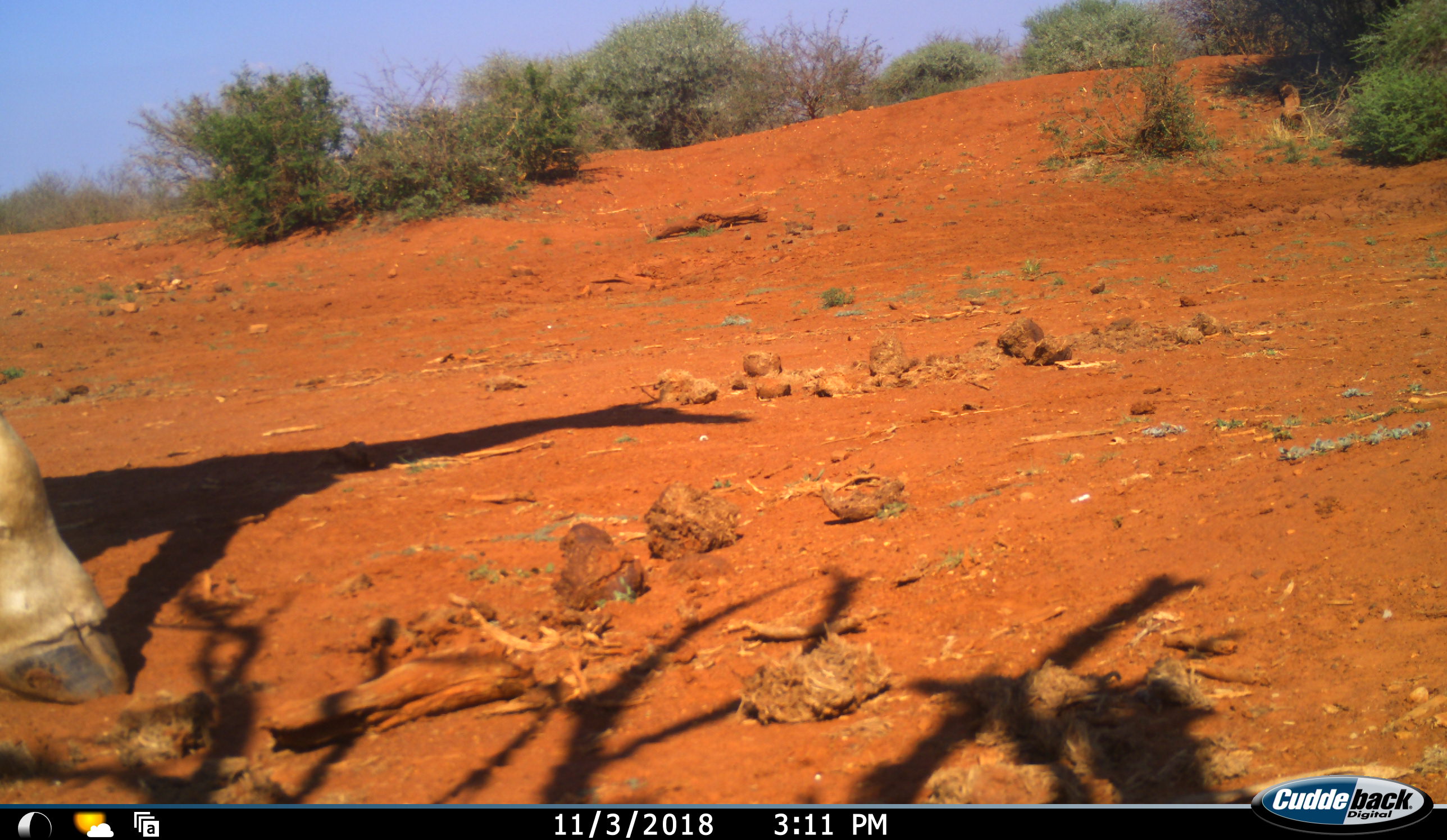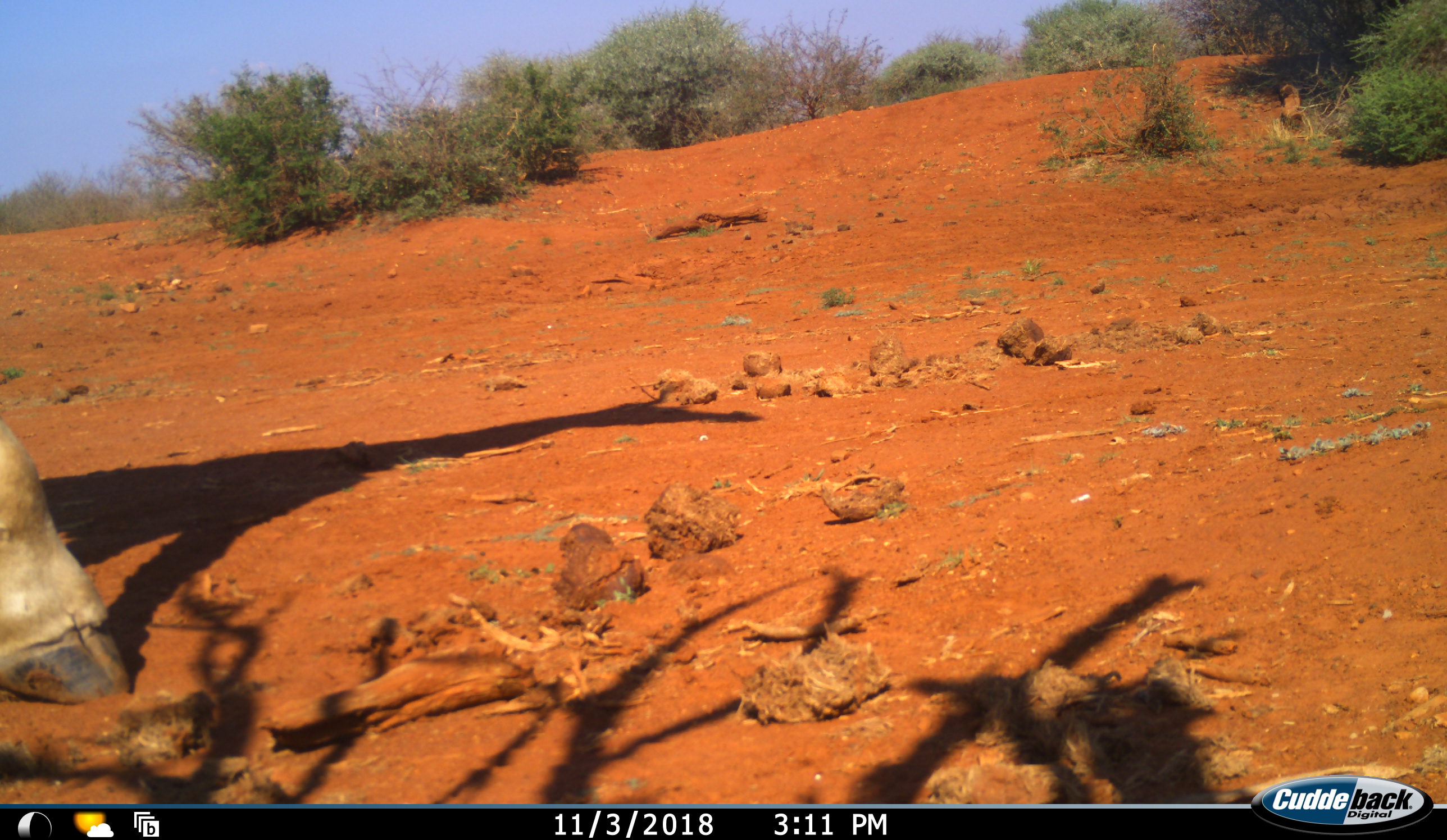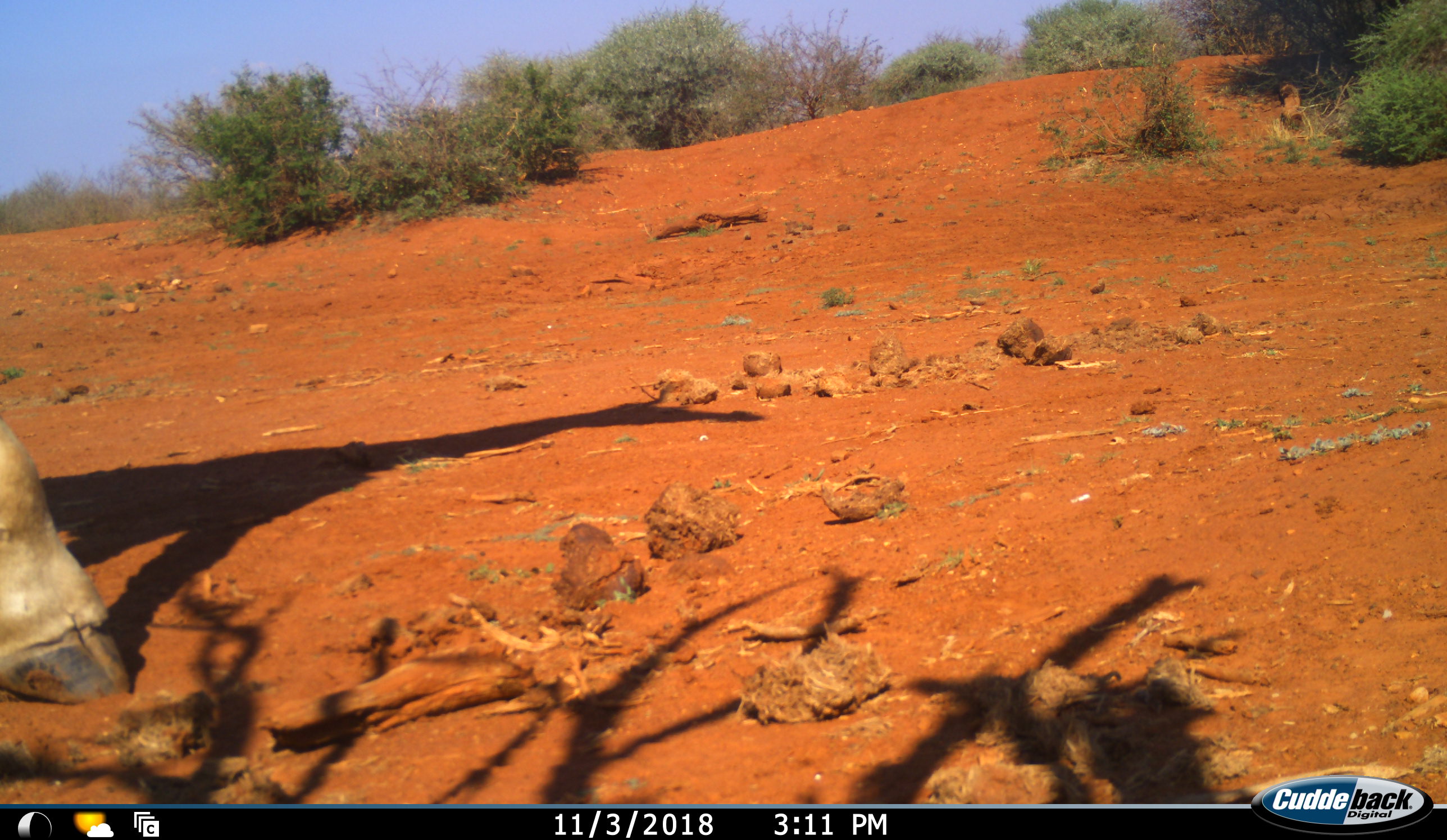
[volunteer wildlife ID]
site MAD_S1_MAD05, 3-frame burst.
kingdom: Animalia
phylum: Chordata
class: Mammalia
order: Artiodactyla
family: Giraffidae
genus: Giraffa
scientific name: Giraffa camelopardalis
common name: giraffe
Giraffe (Giraffa camelopardalis), count 1. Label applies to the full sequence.